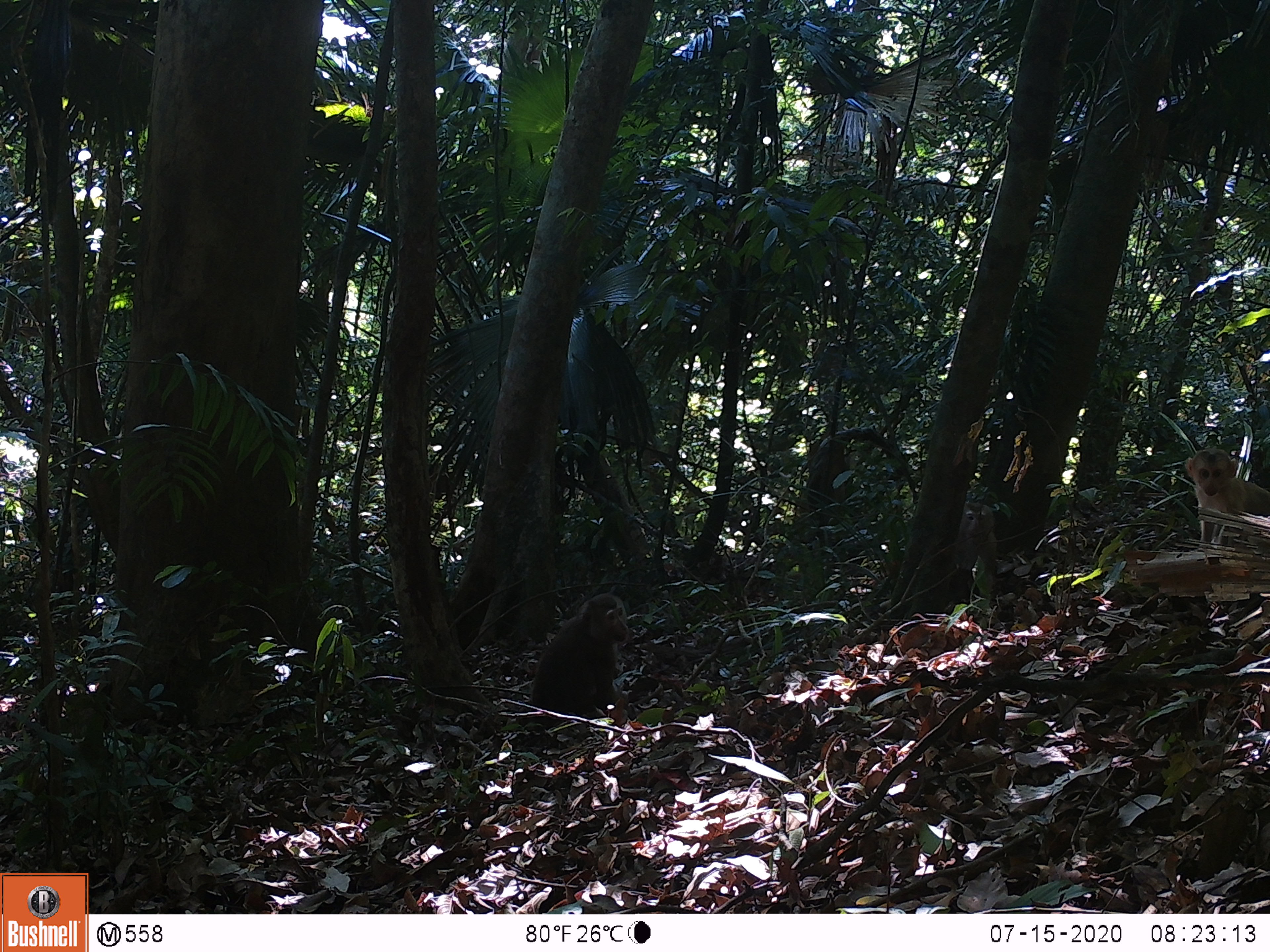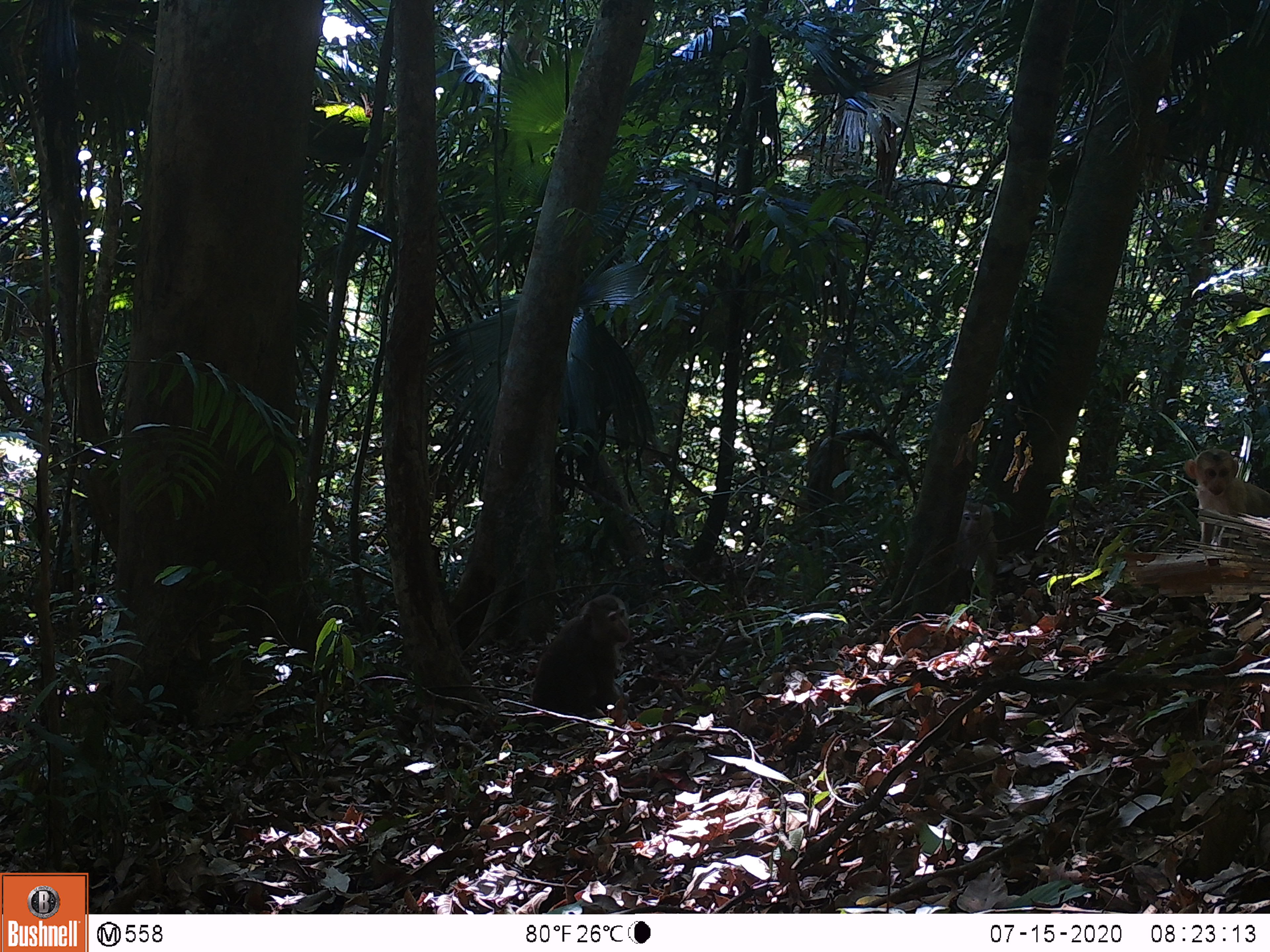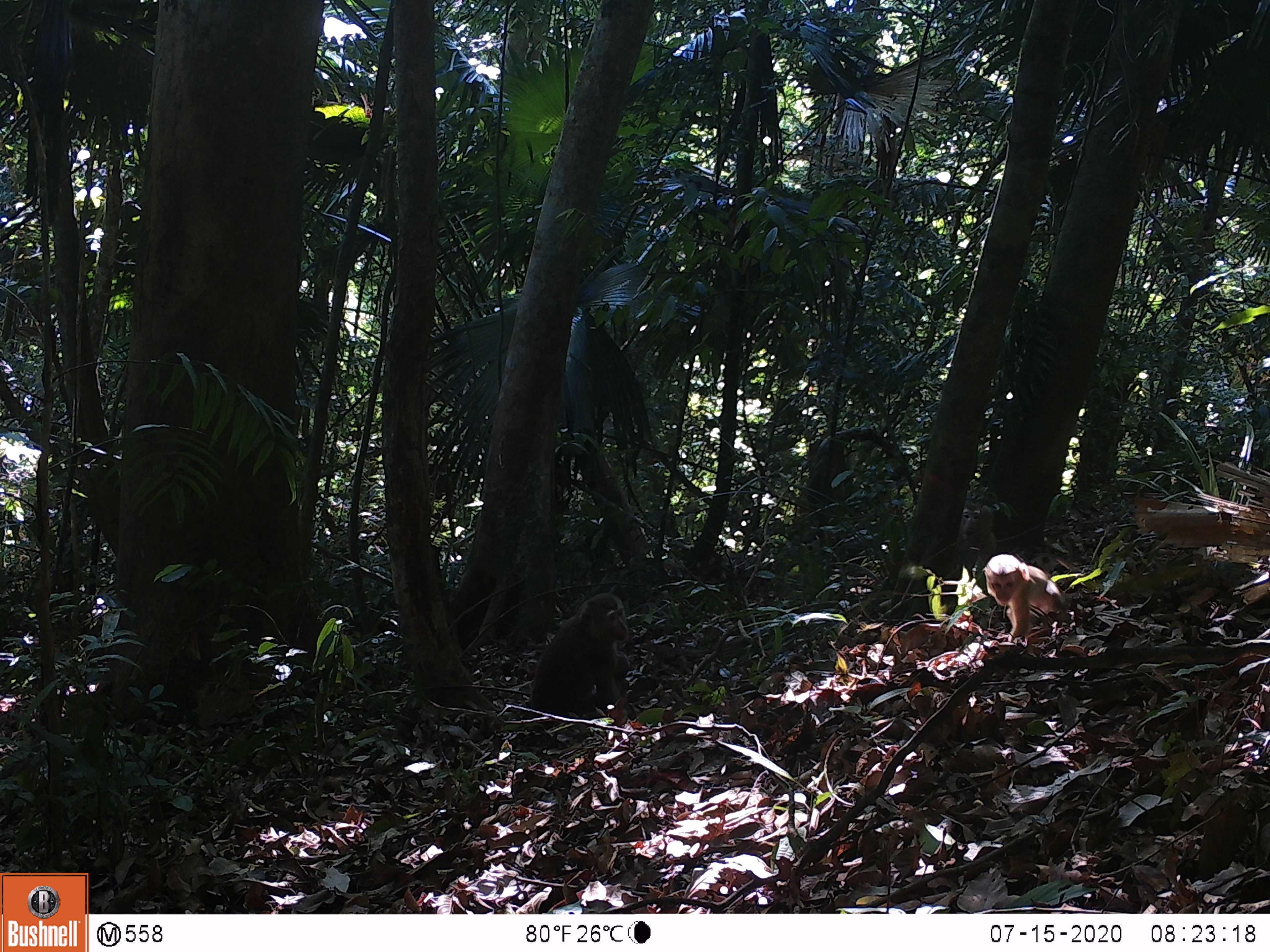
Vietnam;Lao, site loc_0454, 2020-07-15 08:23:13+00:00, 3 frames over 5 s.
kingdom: Animalia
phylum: Chordata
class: Mammalia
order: Primates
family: Cercopithecidae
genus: Macaca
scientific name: Macaca nemestrina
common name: pig-tailed macaque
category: pig tailed macaque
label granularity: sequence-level